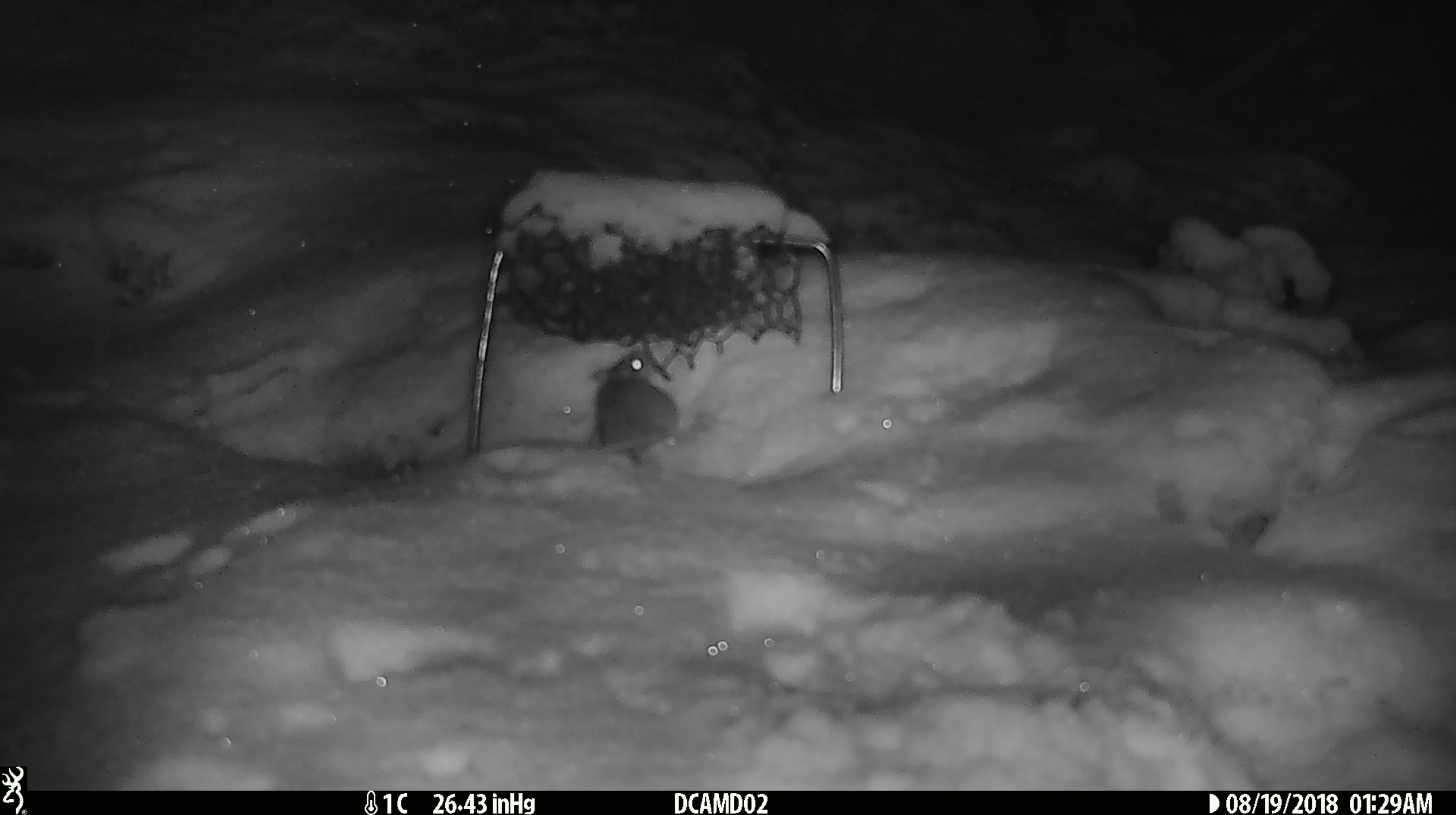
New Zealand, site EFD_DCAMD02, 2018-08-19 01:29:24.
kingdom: Animalia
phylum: Chordata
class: Mammalia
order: Rodentia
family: Muridae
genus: Mus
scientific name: Mus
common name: mouse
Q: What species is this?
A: Mouse (Mus).